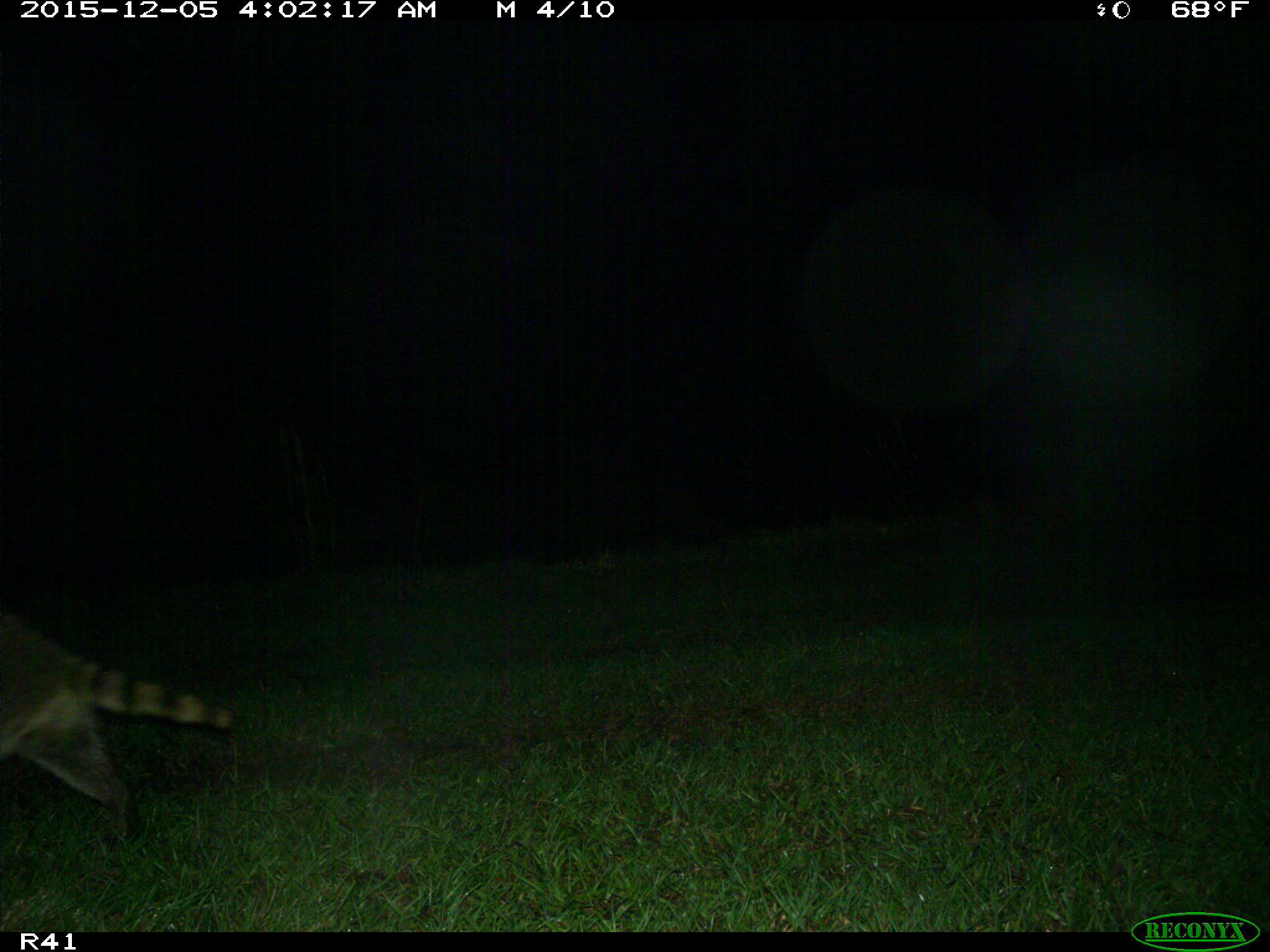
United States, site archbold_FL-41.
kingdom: Animalia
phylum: Chordata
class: Mammalia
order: Carnivora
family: Procyonidae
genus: Procyon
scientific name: Procyon lotor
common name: common raccoon